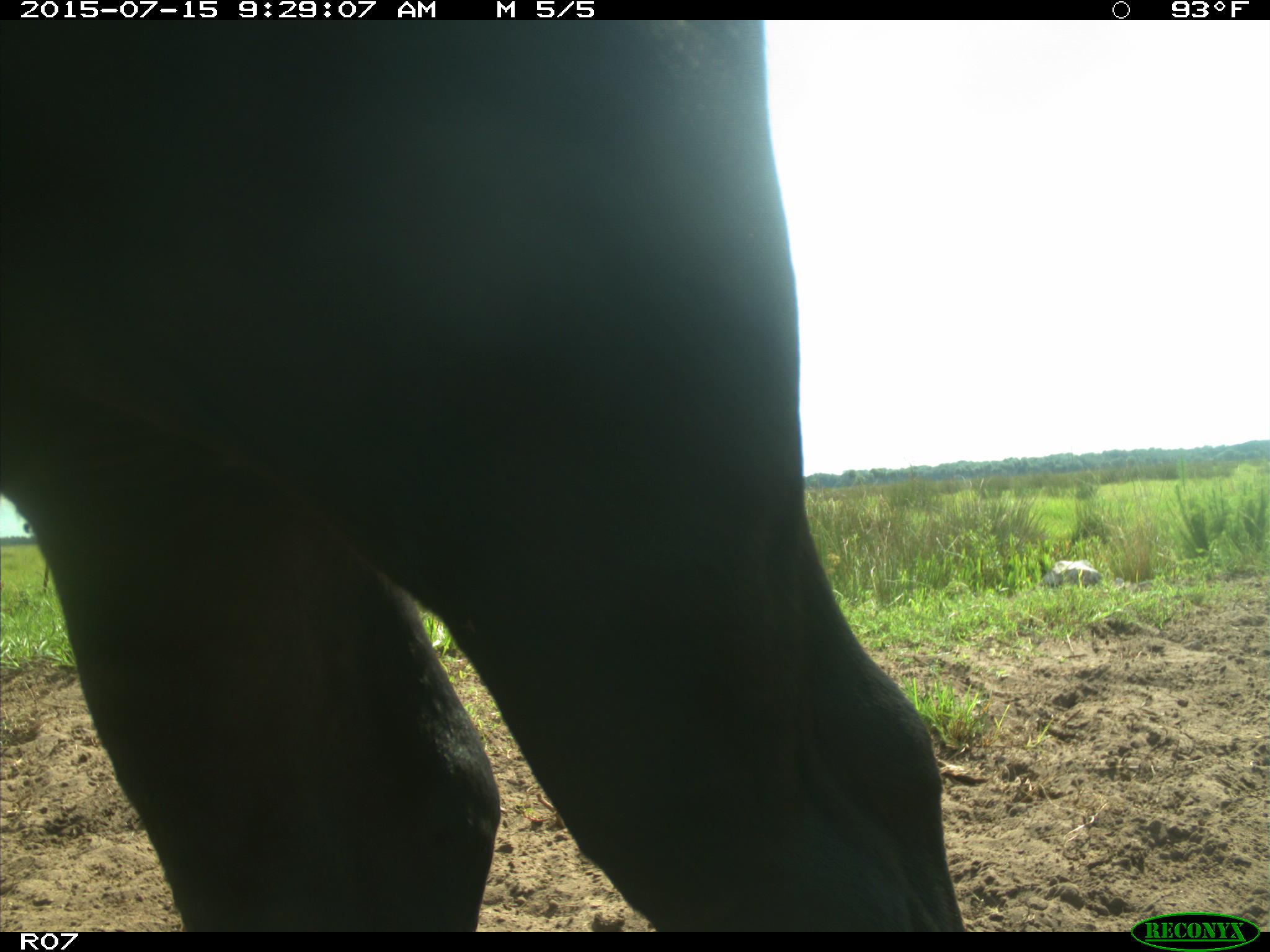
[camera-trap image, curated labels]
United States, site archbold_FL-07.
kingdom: Animalia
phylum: Chordata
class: Mammalia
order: Artiodactyla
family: Bovidae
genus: Bos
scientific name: Bos taurus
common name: domestic cow